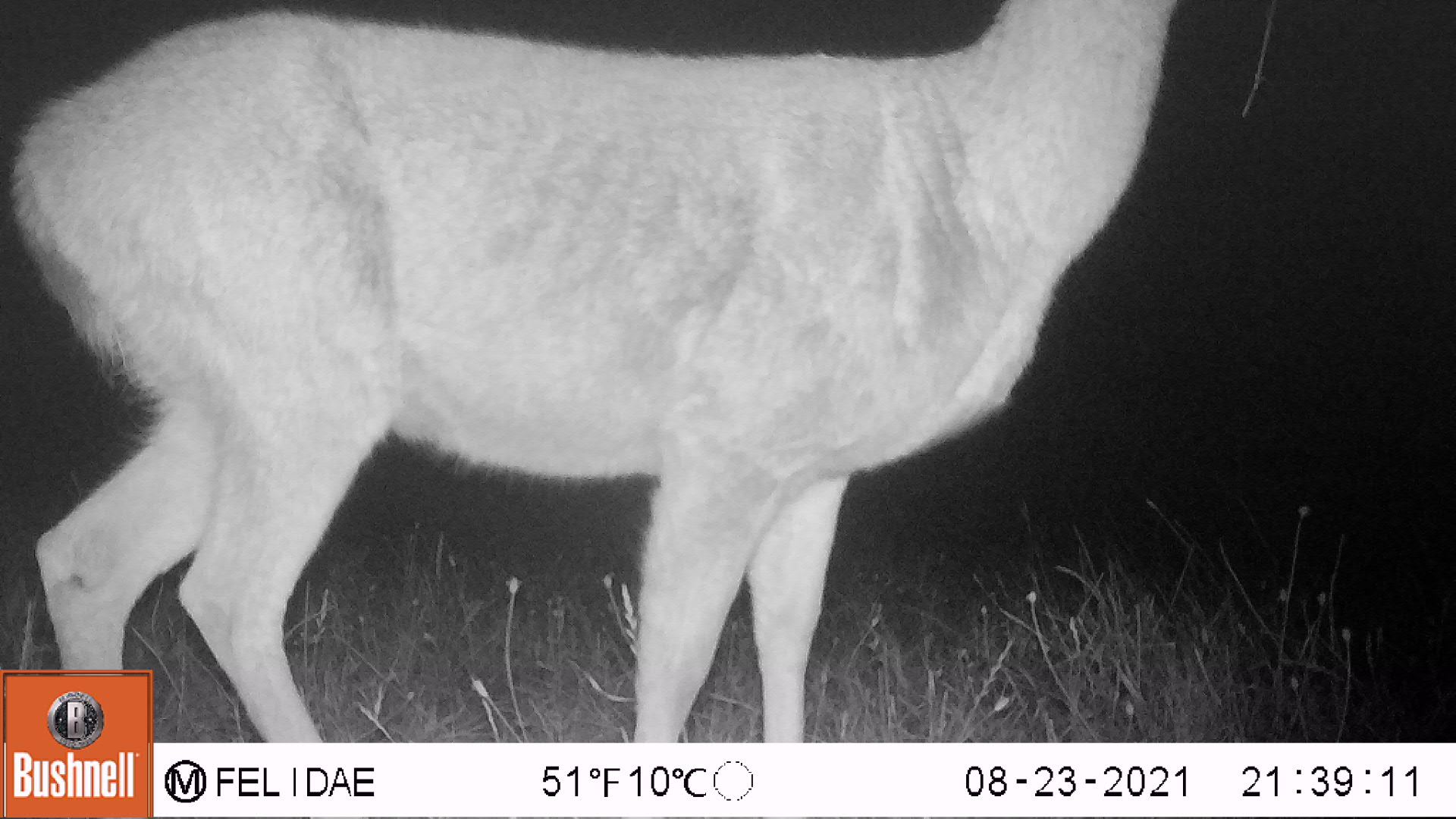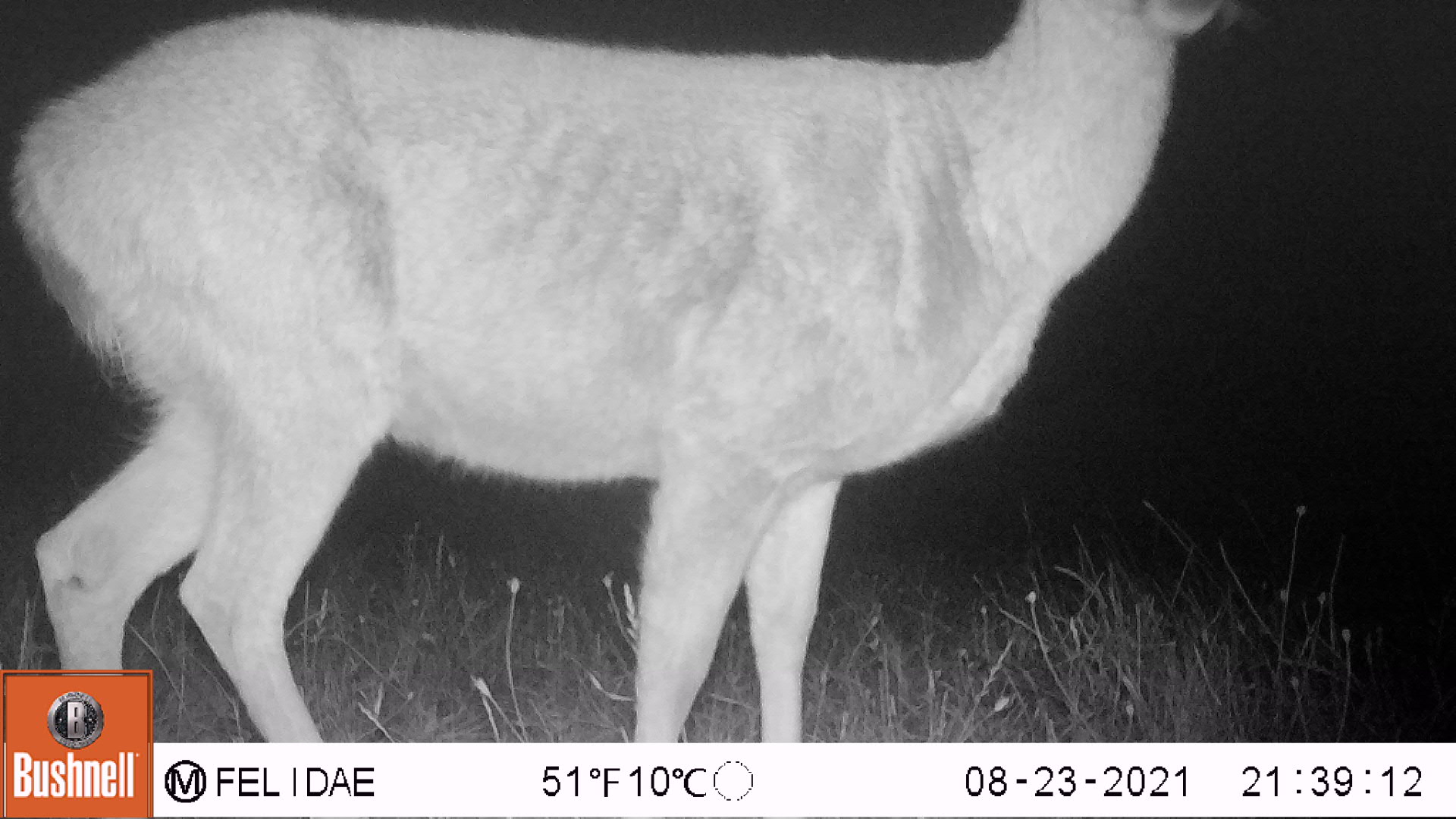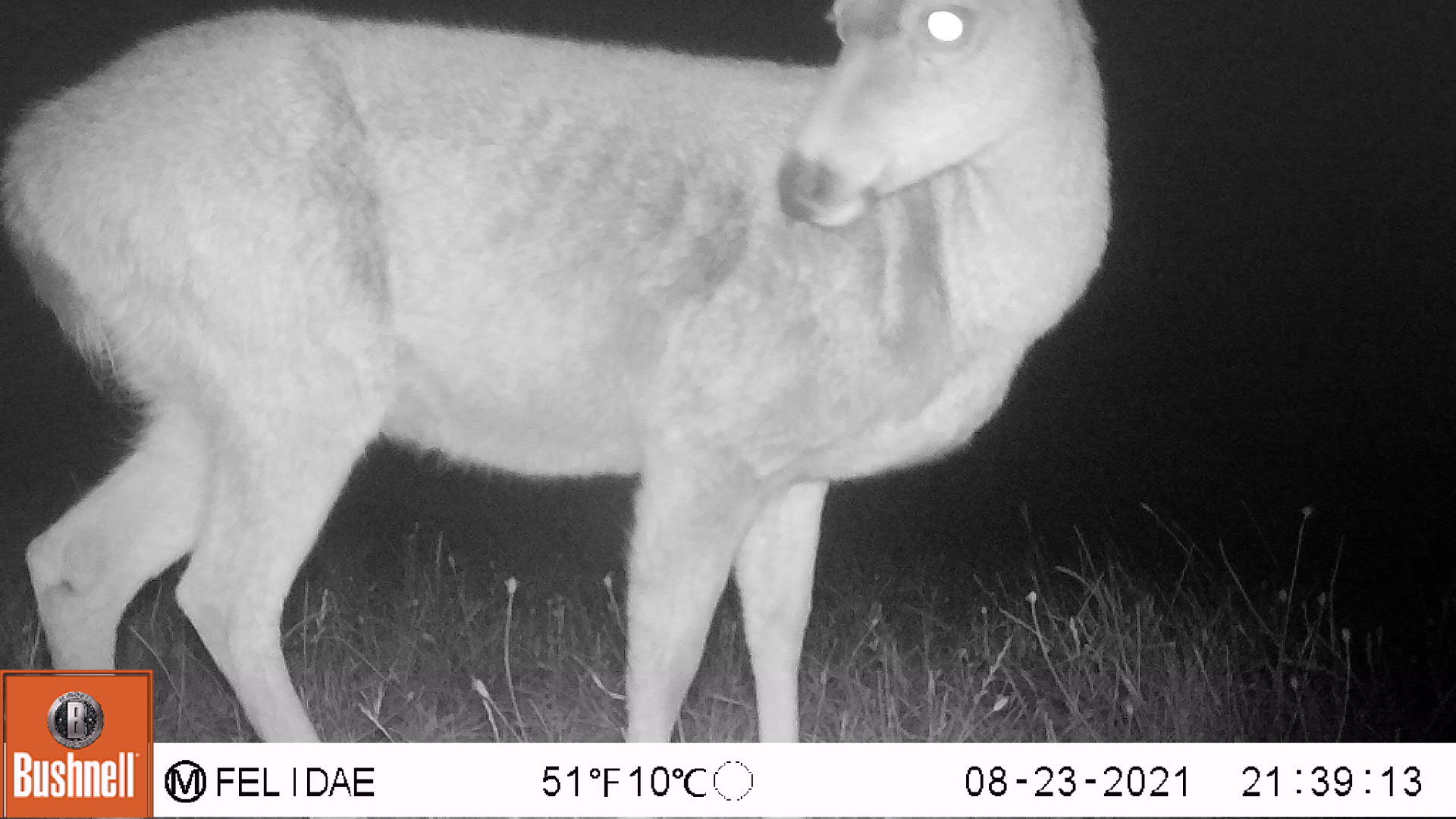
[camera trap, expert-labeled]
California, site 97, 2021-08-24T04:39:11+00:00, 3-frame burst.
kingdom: Animalia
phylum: Chordata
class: Mammalia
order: Artiodactyla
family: Cervidae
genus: Odocoileus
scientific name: Odocoileus hemionus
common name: mule deer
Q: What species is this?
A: Mule deer (Odocoileus hemionus).